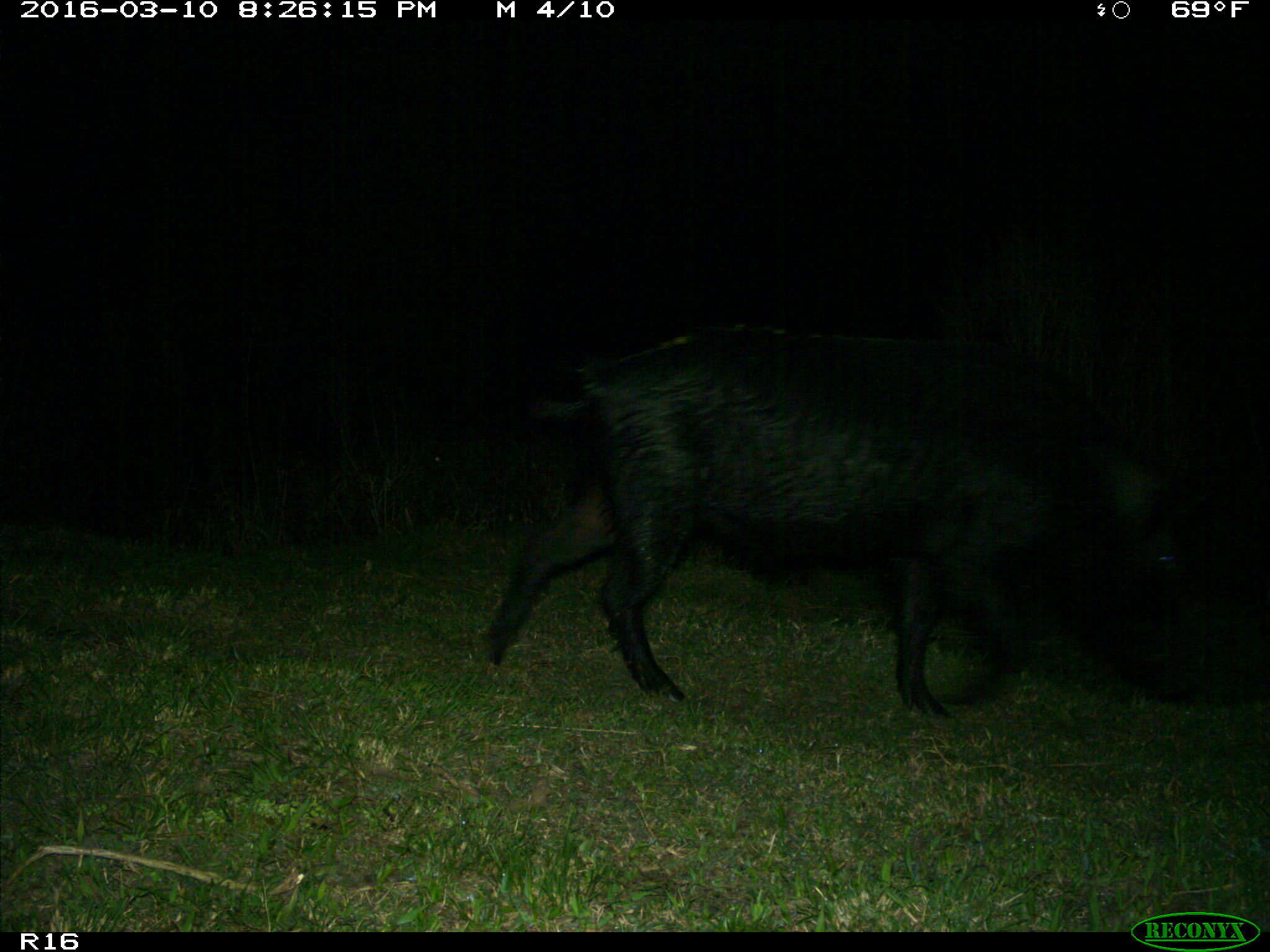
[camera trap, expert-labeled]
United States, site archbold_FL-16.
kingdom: Animalia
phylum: Chordata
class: Mammalia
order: Artiodactyla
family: Suidae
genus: Sus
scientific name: Sus scrofa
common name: wild boar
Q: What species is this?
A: Sus scrofa (wild boar).